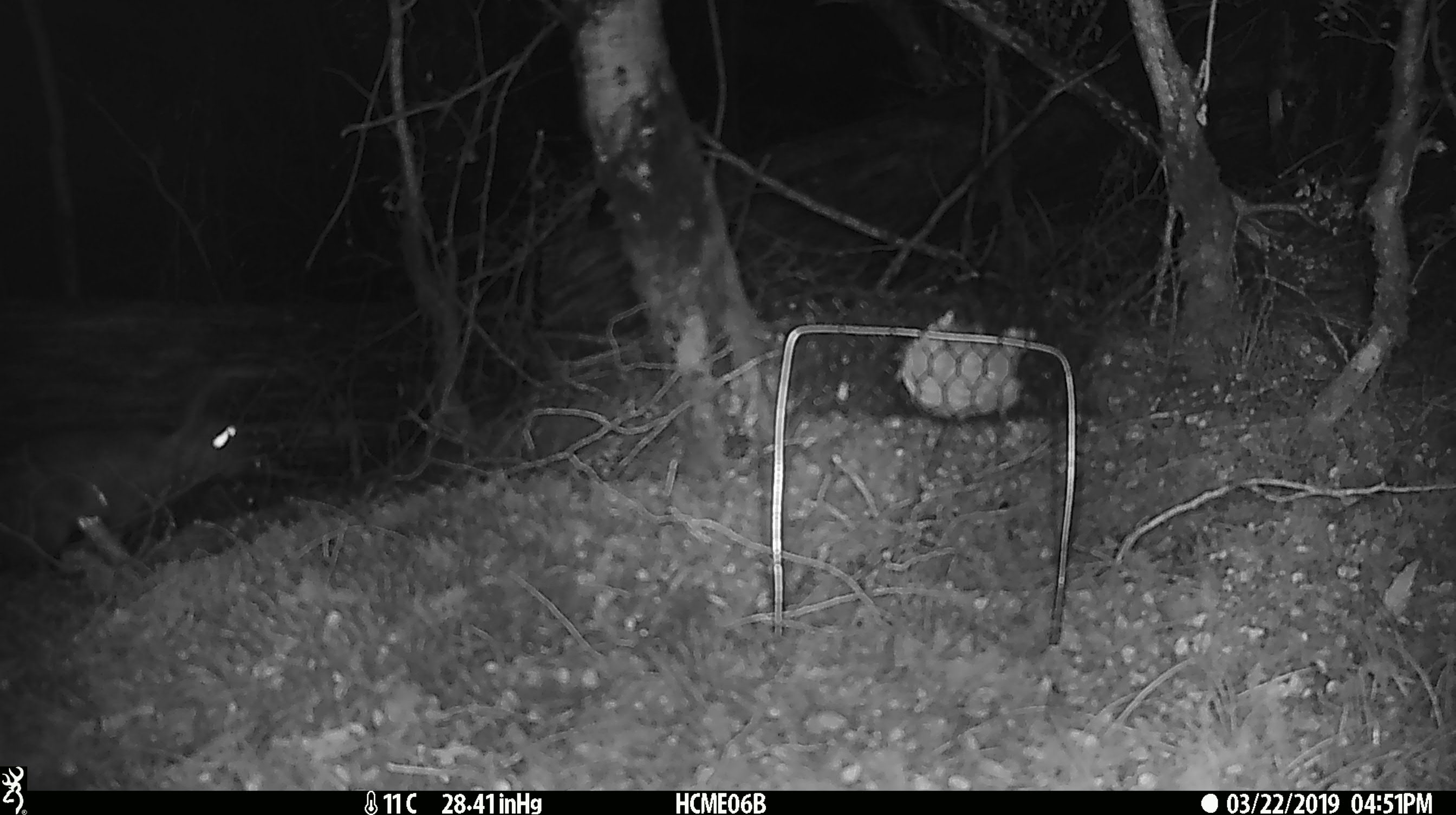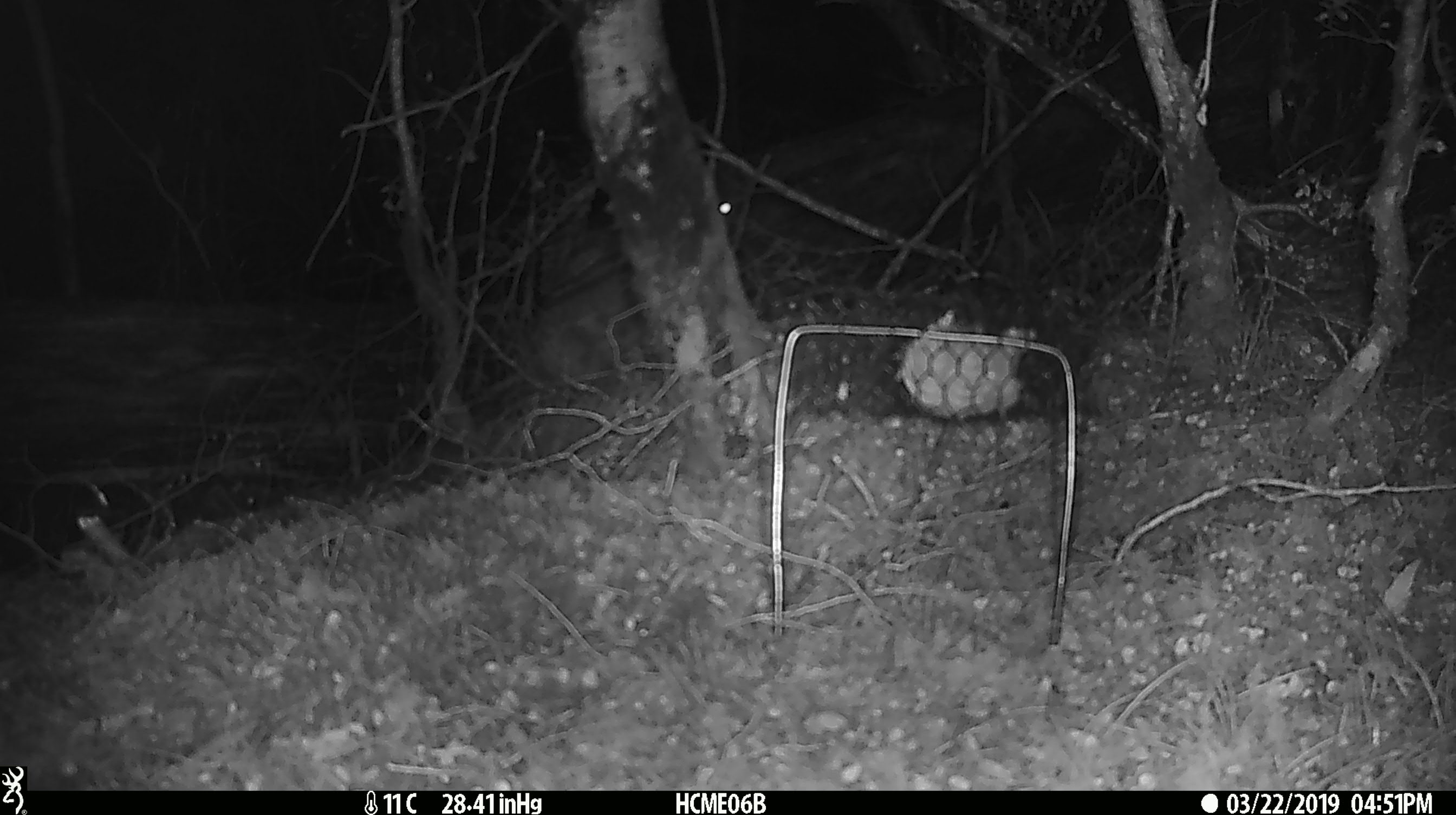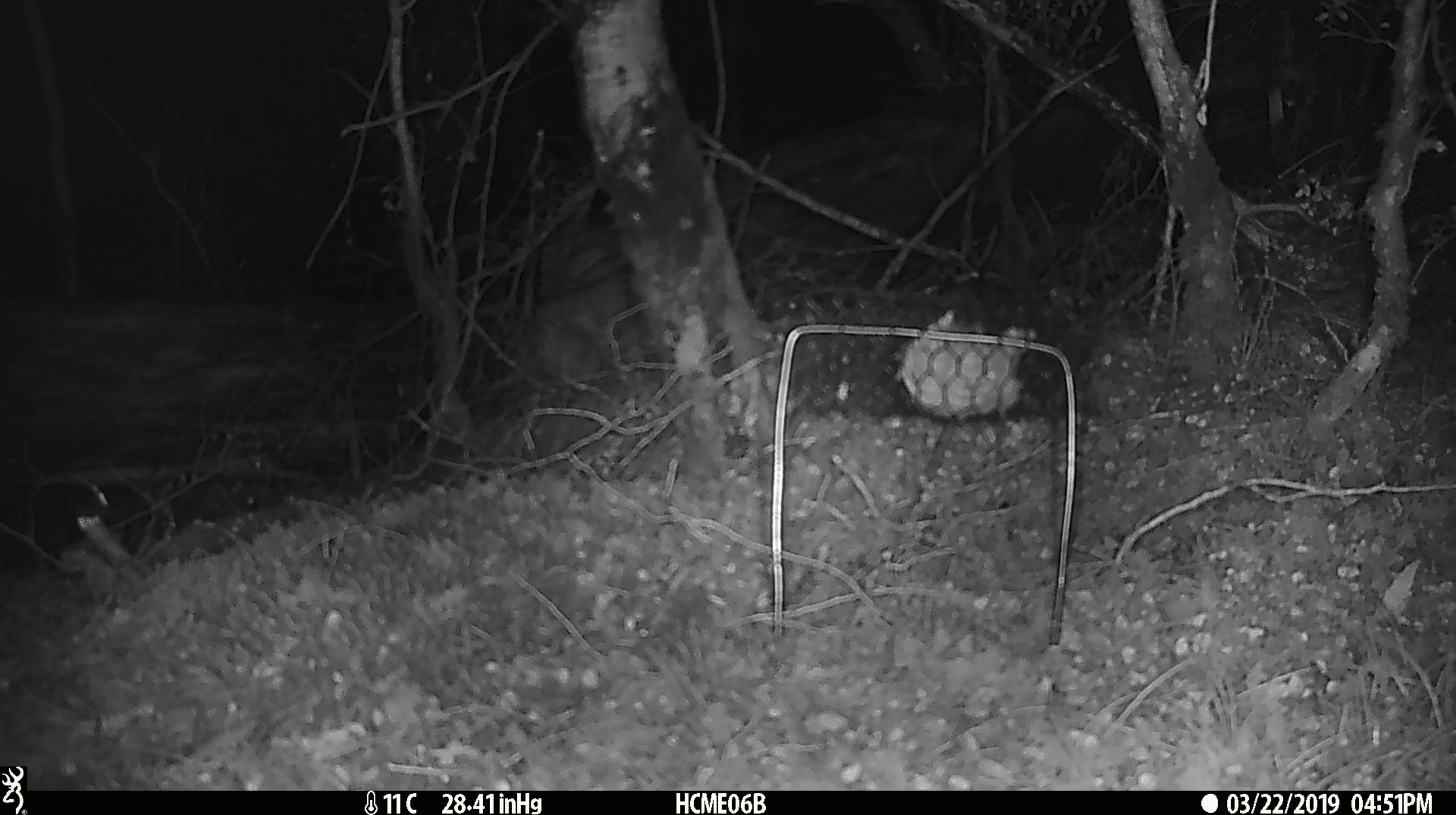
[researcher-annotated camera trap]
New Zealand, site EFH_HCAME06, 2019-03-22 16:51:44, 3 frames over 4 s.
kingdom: Animalia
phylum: Chordata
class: Mammalia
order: Lagomorpha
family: Leporidae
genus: Lepus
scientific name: Lepus europaeus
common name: brown hare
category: hare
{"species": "hare (brown hare) (Lepus europaeus)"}